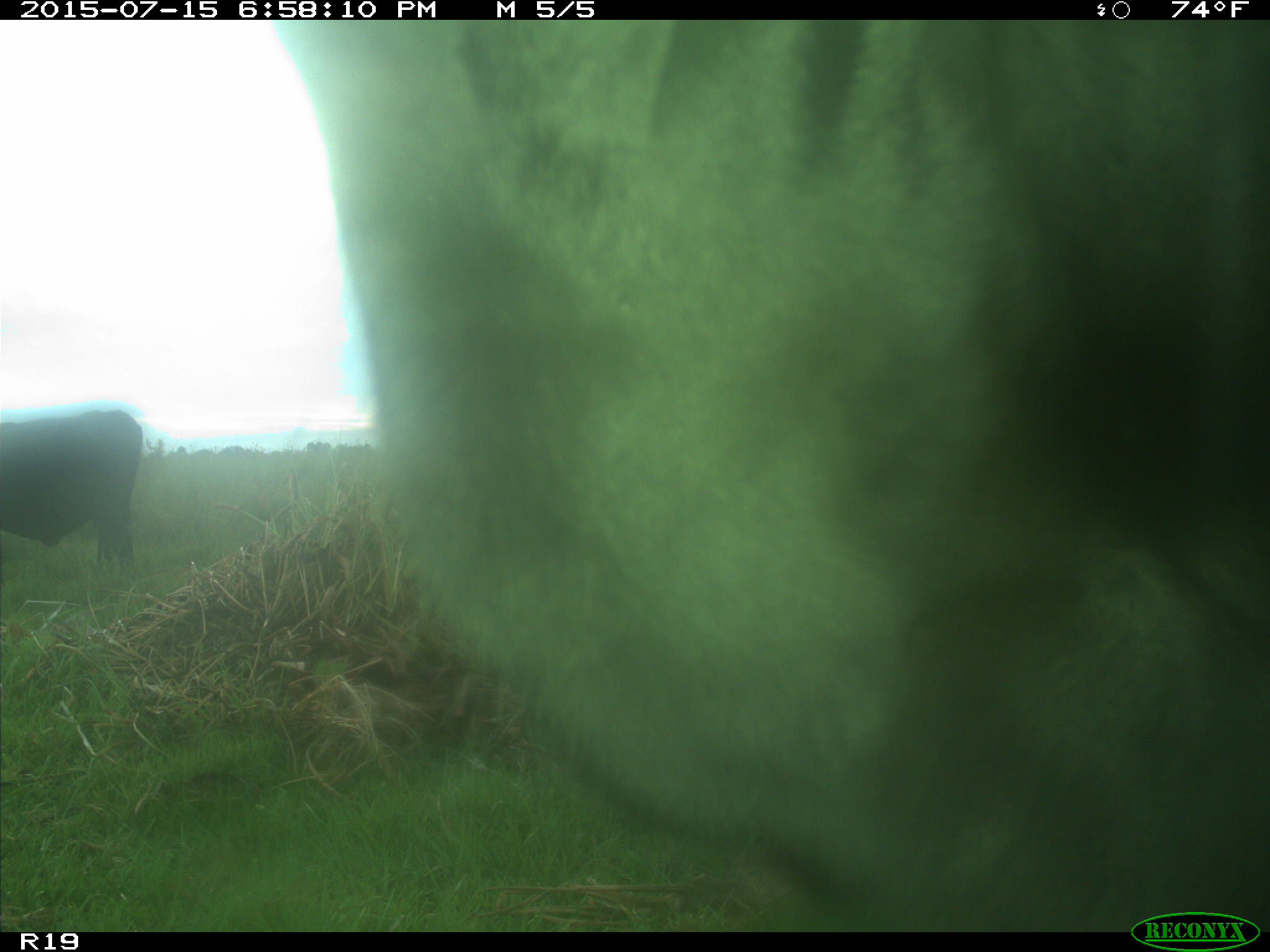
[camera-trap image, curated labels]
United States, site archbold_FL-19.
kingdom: Animalia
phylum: Chordata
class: Mammalia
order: Artiodactyla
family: Bovidae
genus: Bos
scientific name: Bos taurus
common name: domestic cow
Bos taurus (domestic cow).